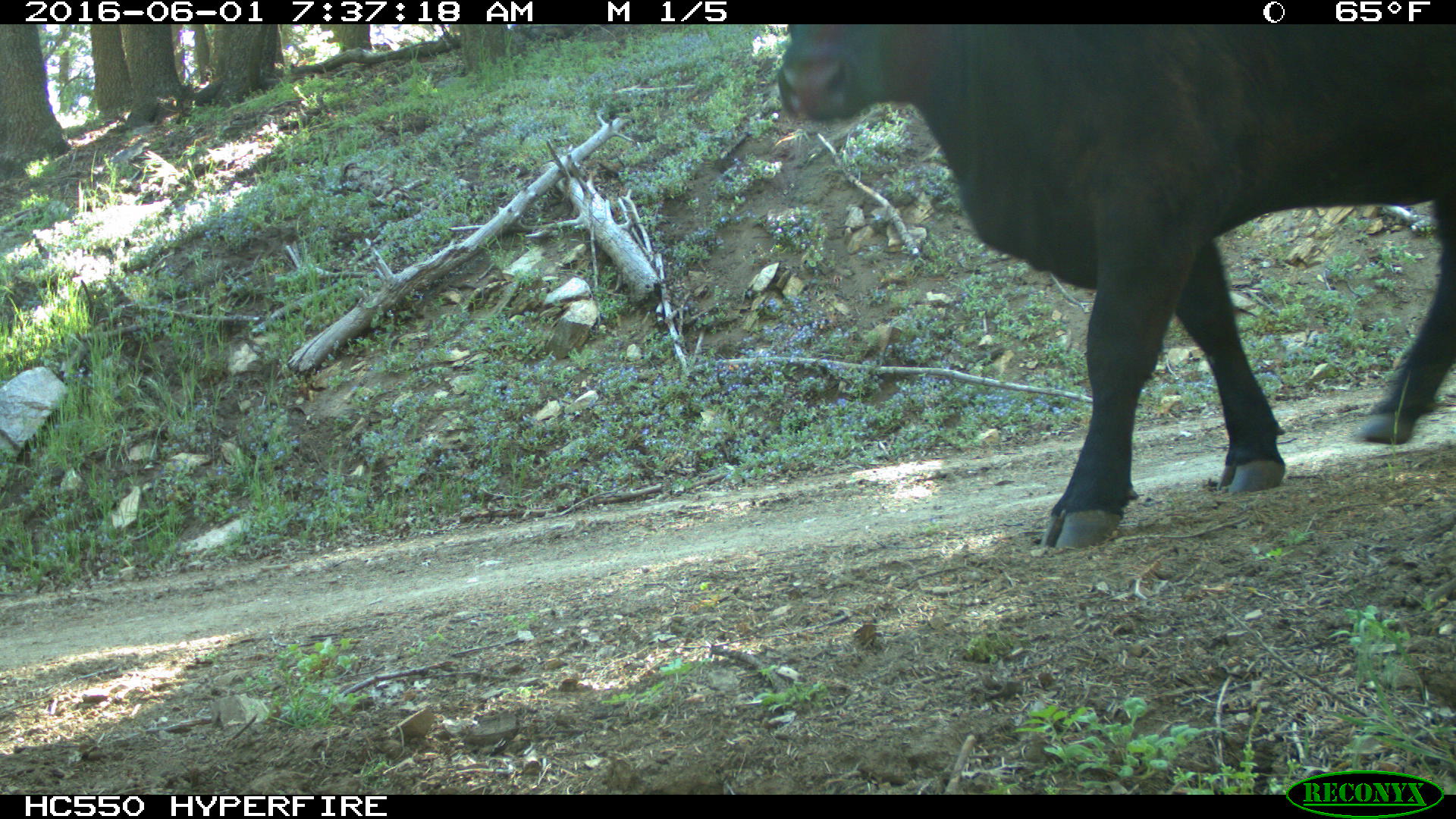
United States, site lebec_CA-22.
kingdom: Animalia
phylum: Chordata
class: Mammalia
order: Artiodactyla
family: Bovidae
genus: Bos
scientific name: Bos taurus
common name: domestic cow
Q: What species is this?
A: Bos taurus (domestic cow).